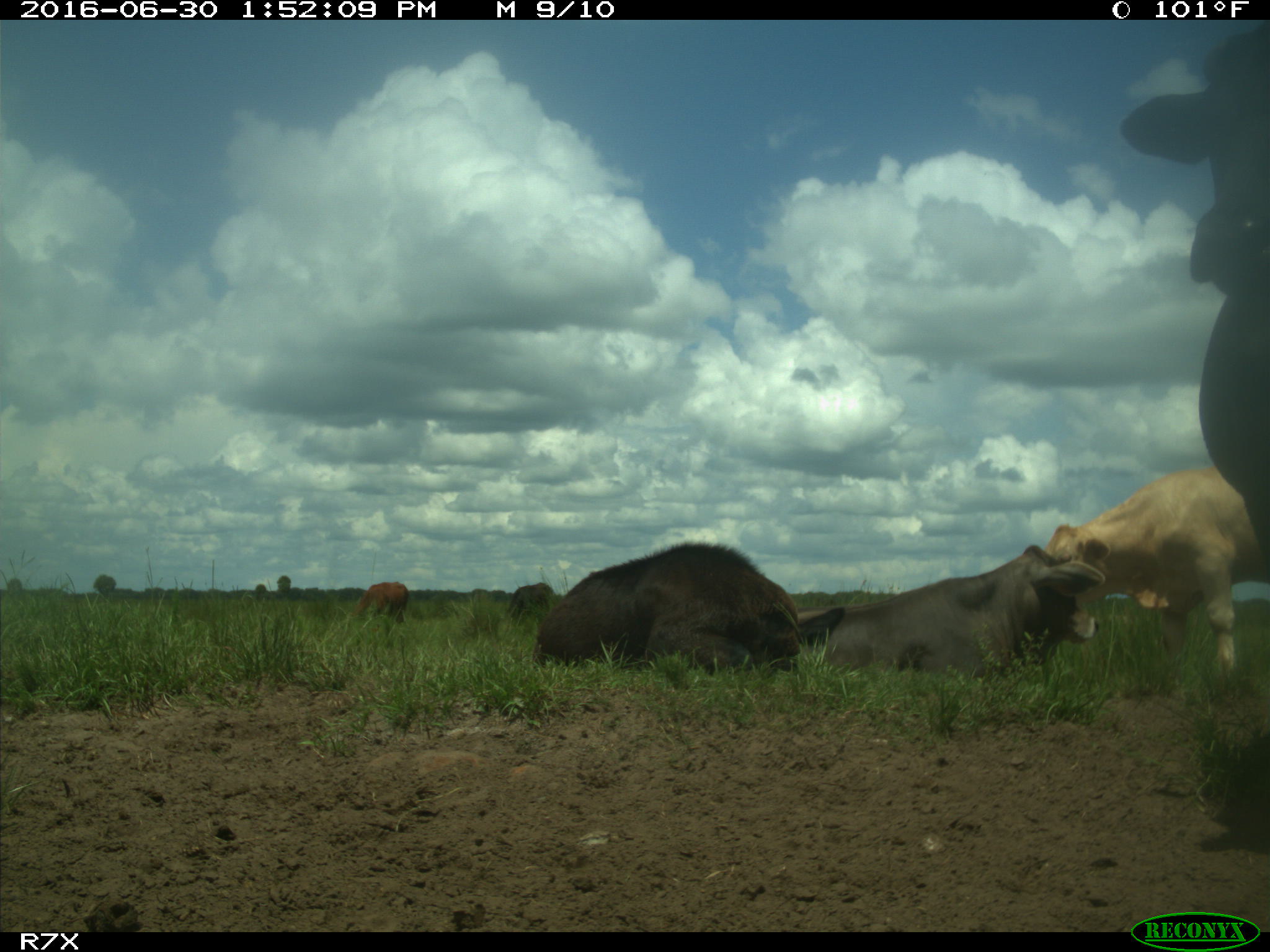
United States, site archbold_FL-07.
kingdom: Animalia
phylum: Chordata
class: Mammalia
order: Artiodactyla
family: Bovidae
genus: Bos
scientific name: Bos taurus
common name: domestic cow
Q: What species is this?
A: Bos taurus (domestic cow).